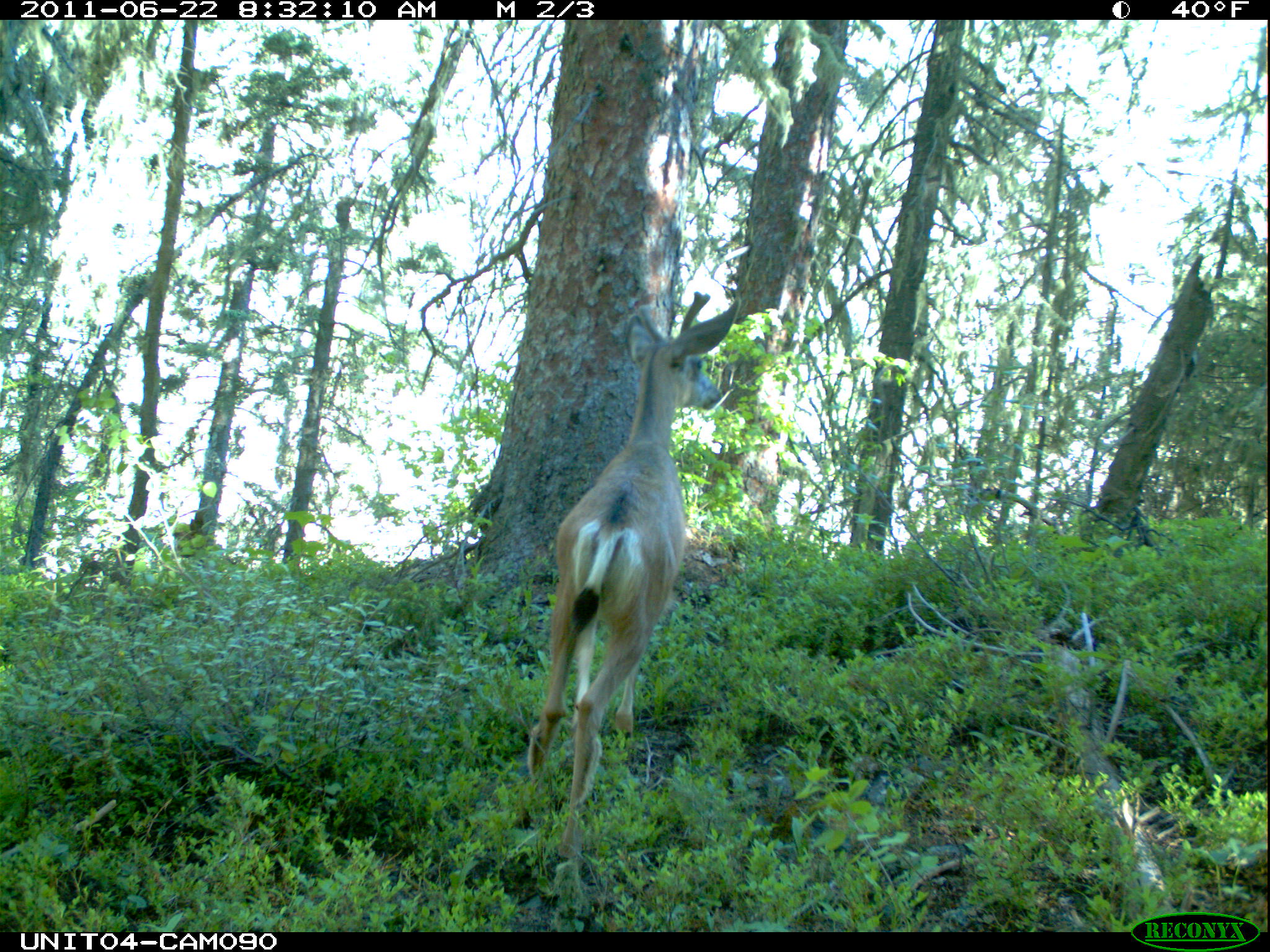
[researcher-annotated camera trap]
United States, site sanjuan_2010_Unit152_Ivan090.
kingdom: Animalia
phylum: Chordata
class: Mammalia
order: Artiodactyla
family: Cervidae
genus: Odocoileus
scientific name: Odocoileus hemionus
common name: mule deer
Odocoileus hemionus (mule deer).